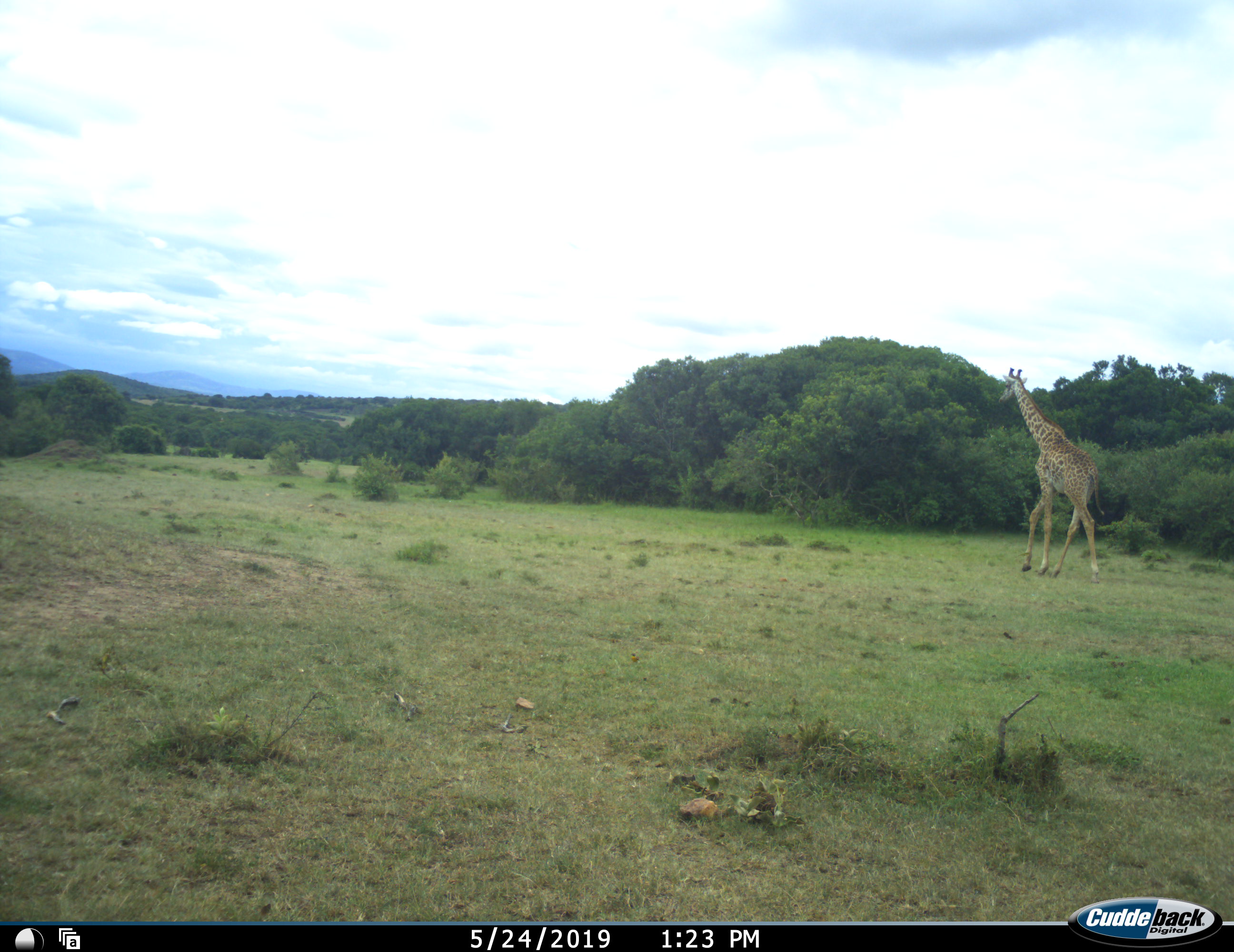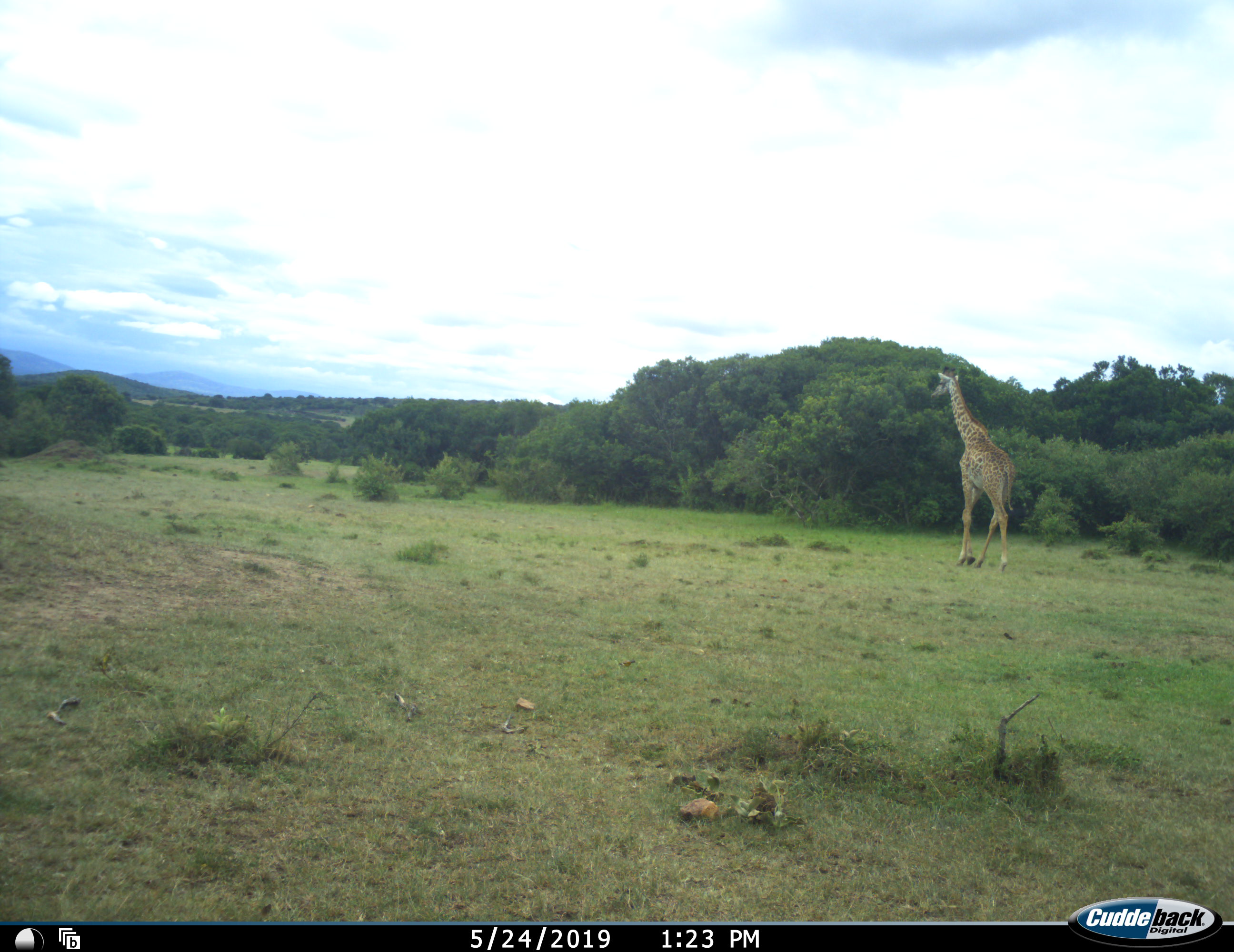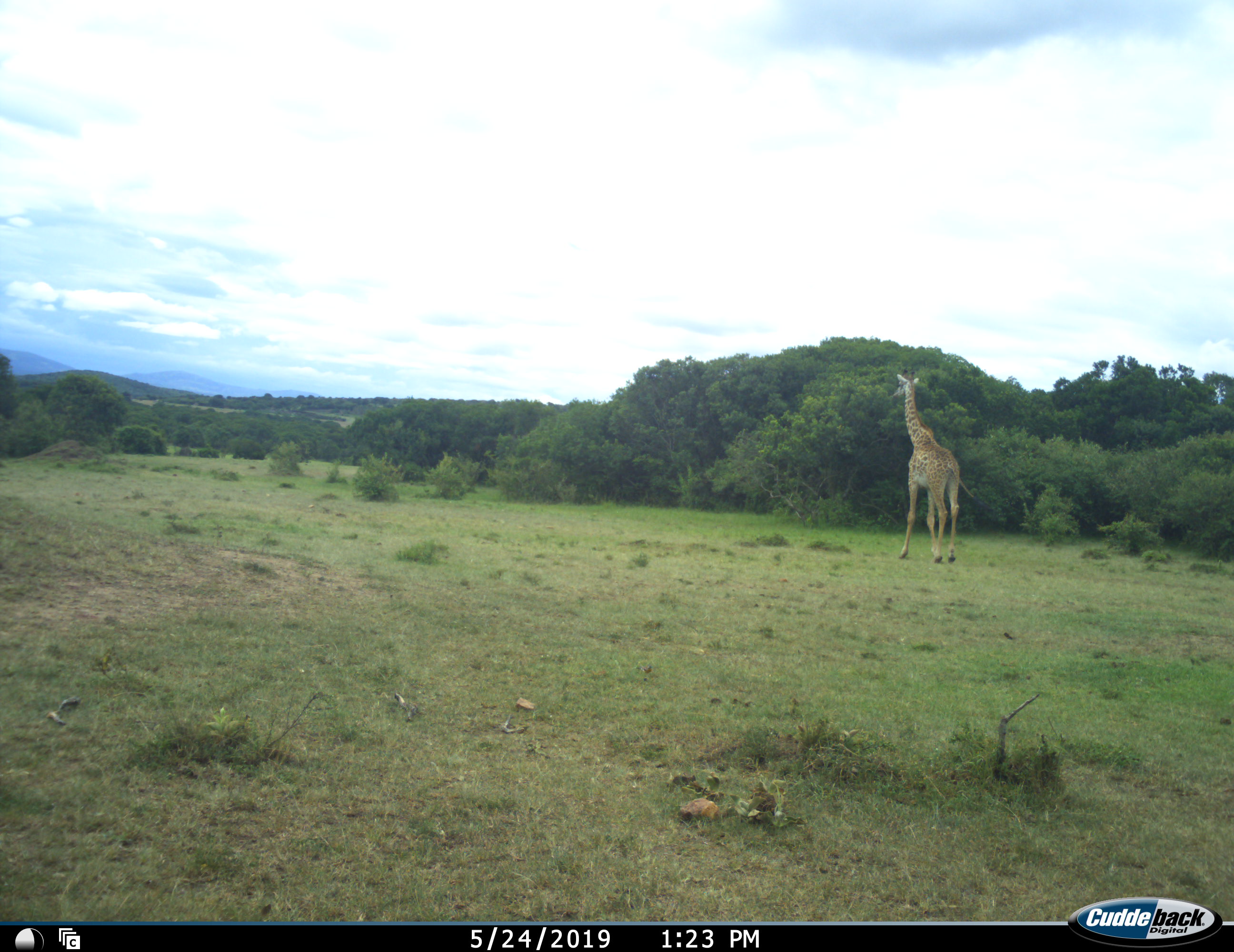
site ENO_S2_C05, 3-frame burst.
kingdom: Animalia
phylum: Chordata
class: Mammalia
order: Artiodactyla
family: Giraffidae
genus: Giraffa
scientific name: Giraffa camelopardalis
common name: giraffe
Giraffe (Giraffa camelopardalis), count 1. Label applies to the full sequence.